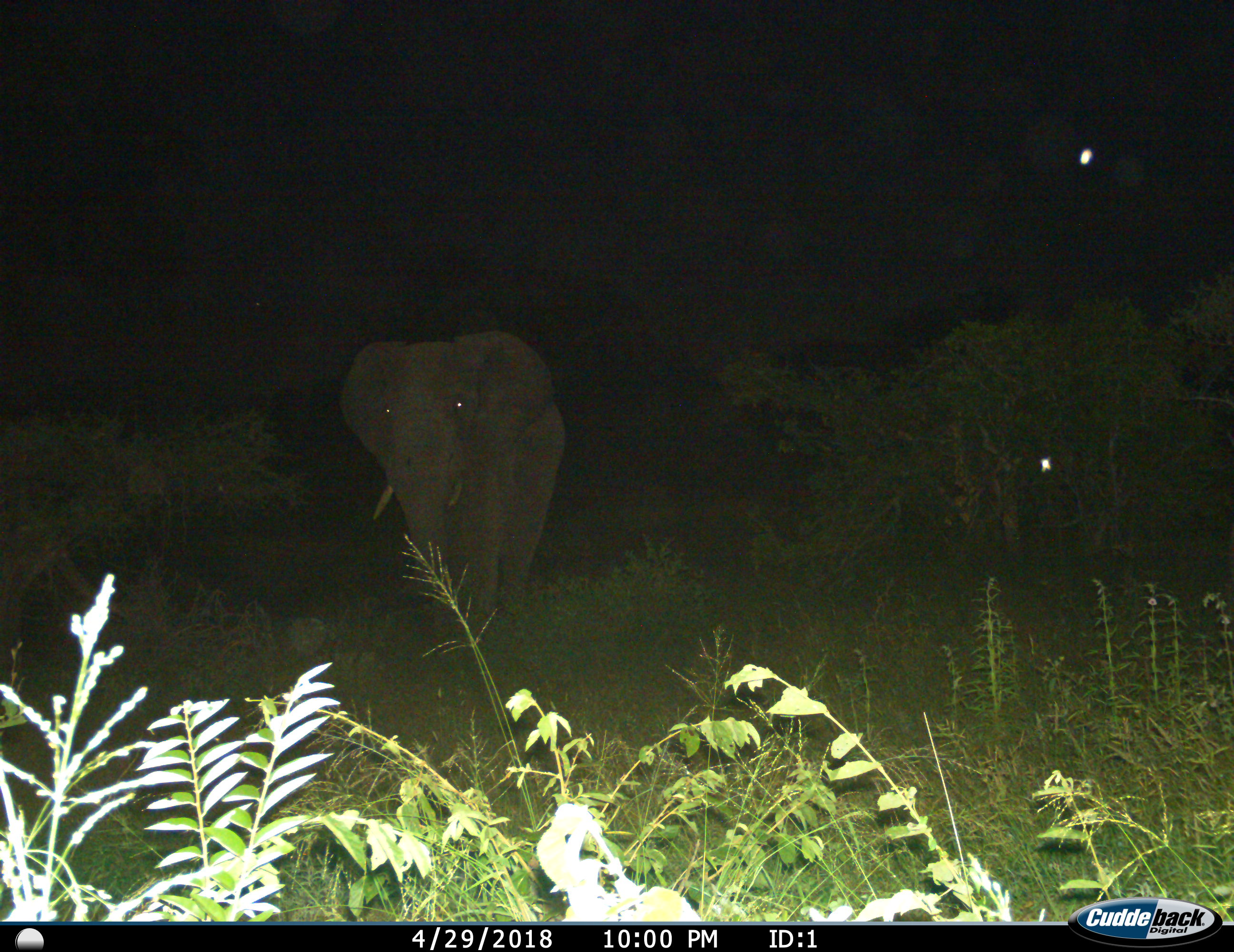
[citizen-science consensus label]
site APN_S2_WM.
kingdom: Animalia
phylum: Chordata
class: Mammalia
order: Proboscidea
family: Elephantidae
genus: Loxodonta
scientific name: Loxodonta africana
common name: african bush elephant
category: elephant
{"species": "elephant (african bush elephant) (Loxodonta africana)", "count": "1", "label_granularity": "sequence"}